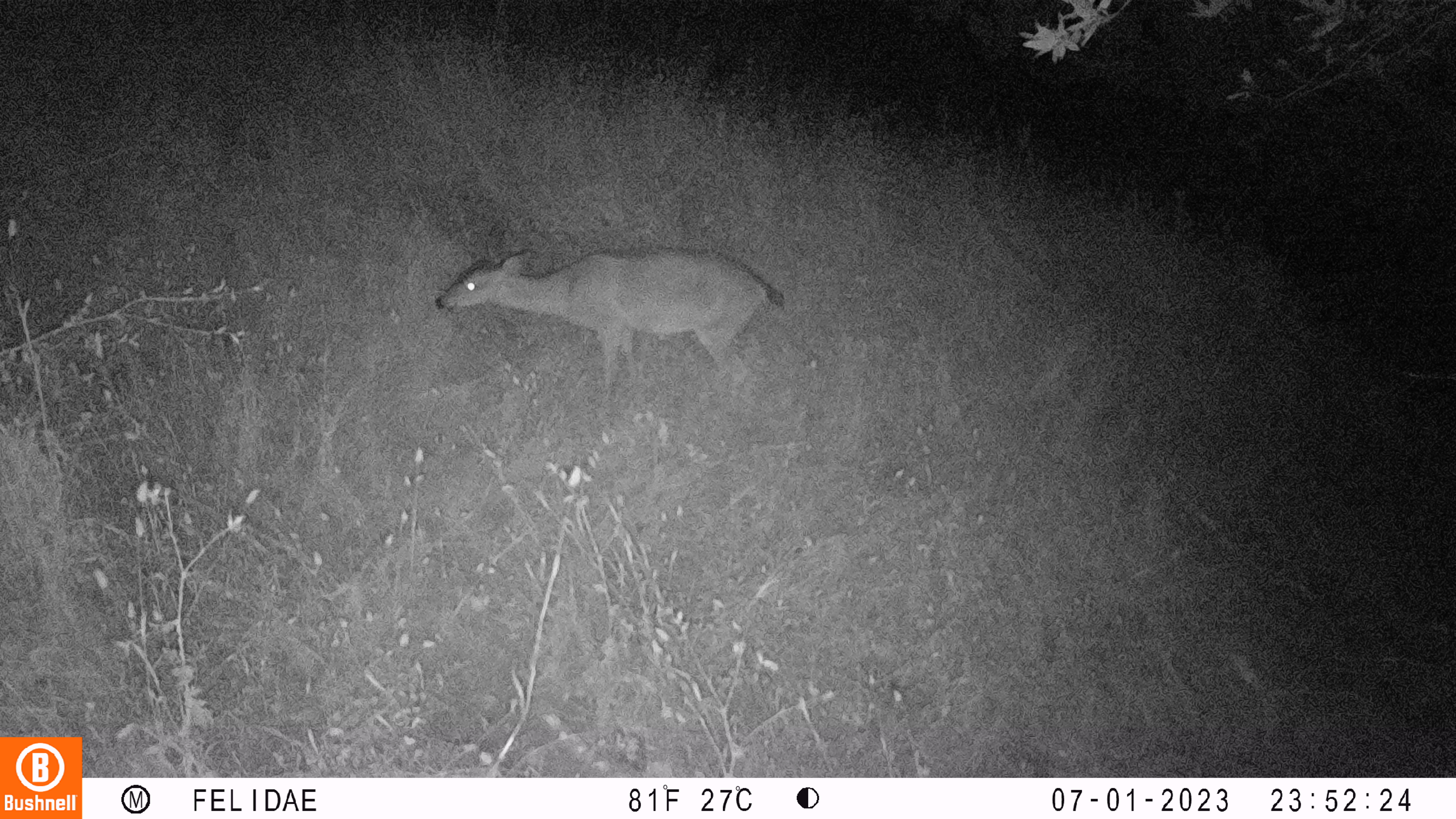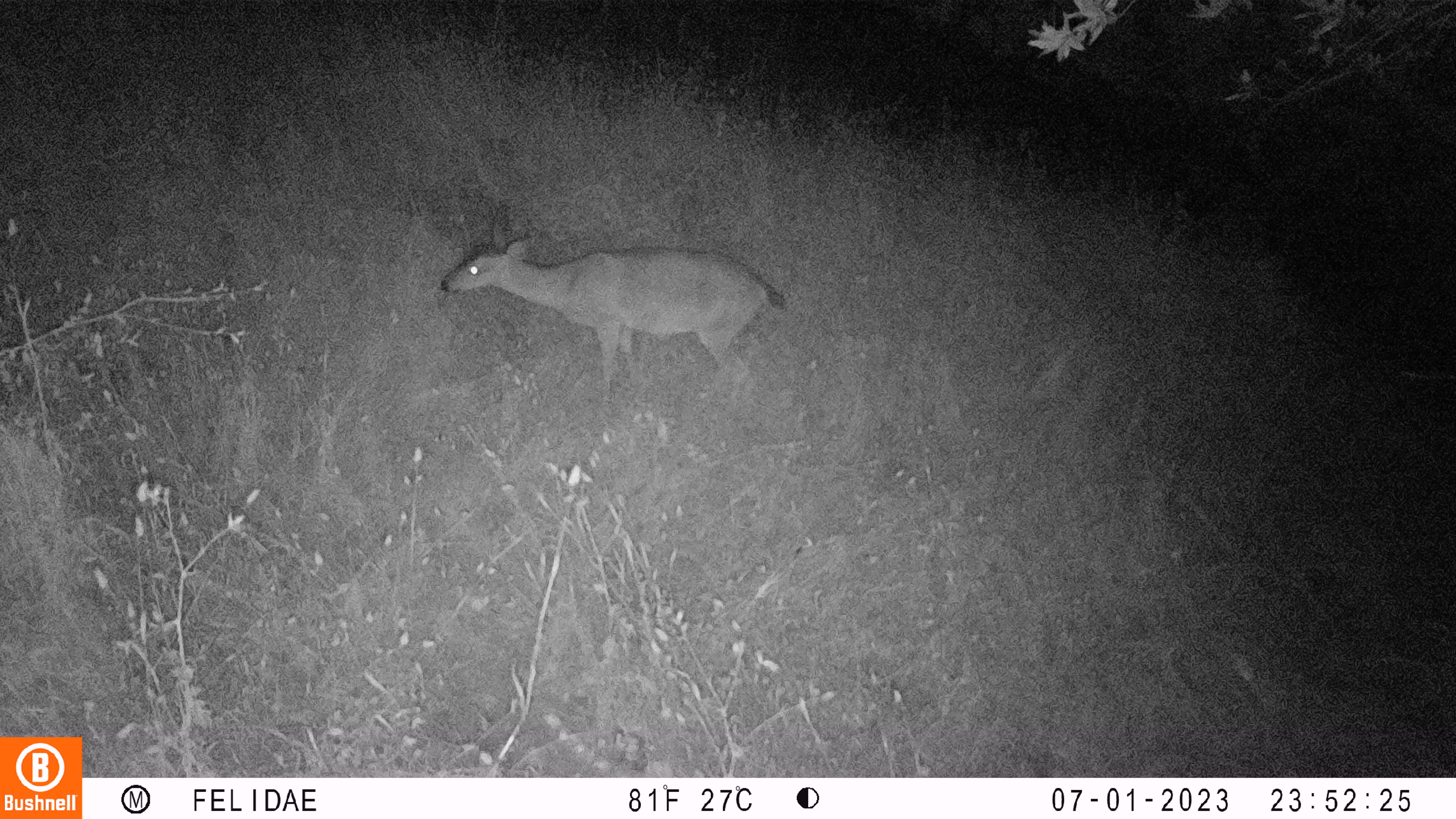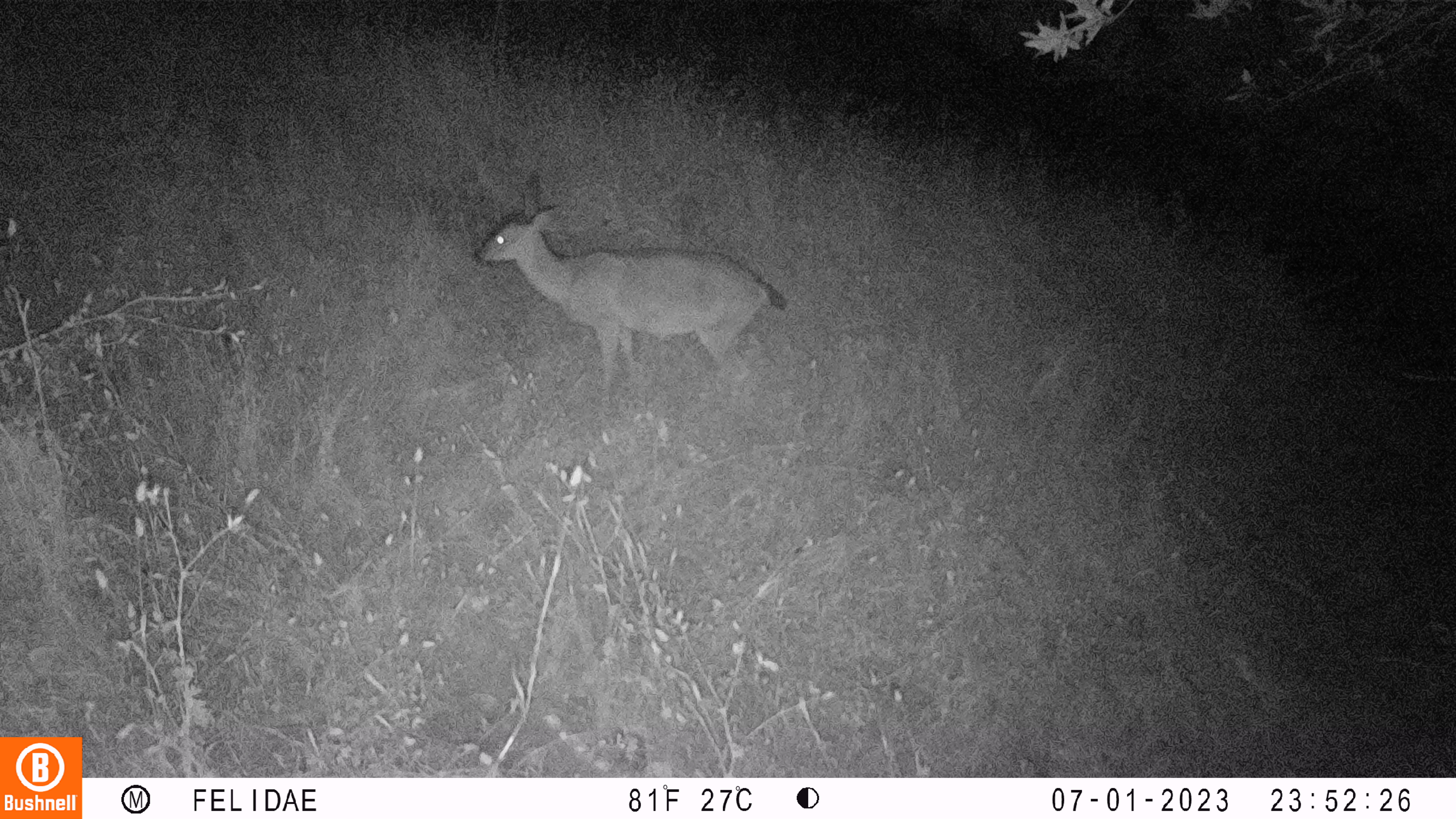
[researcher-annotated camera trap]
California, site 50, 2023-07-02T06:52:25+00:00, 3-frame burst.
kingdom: Animalia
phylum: Chordata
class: Mammalia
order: Artiodactyla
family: Cervidae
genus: Odocoileus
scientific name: Odocoileus hemionus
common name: mule deer